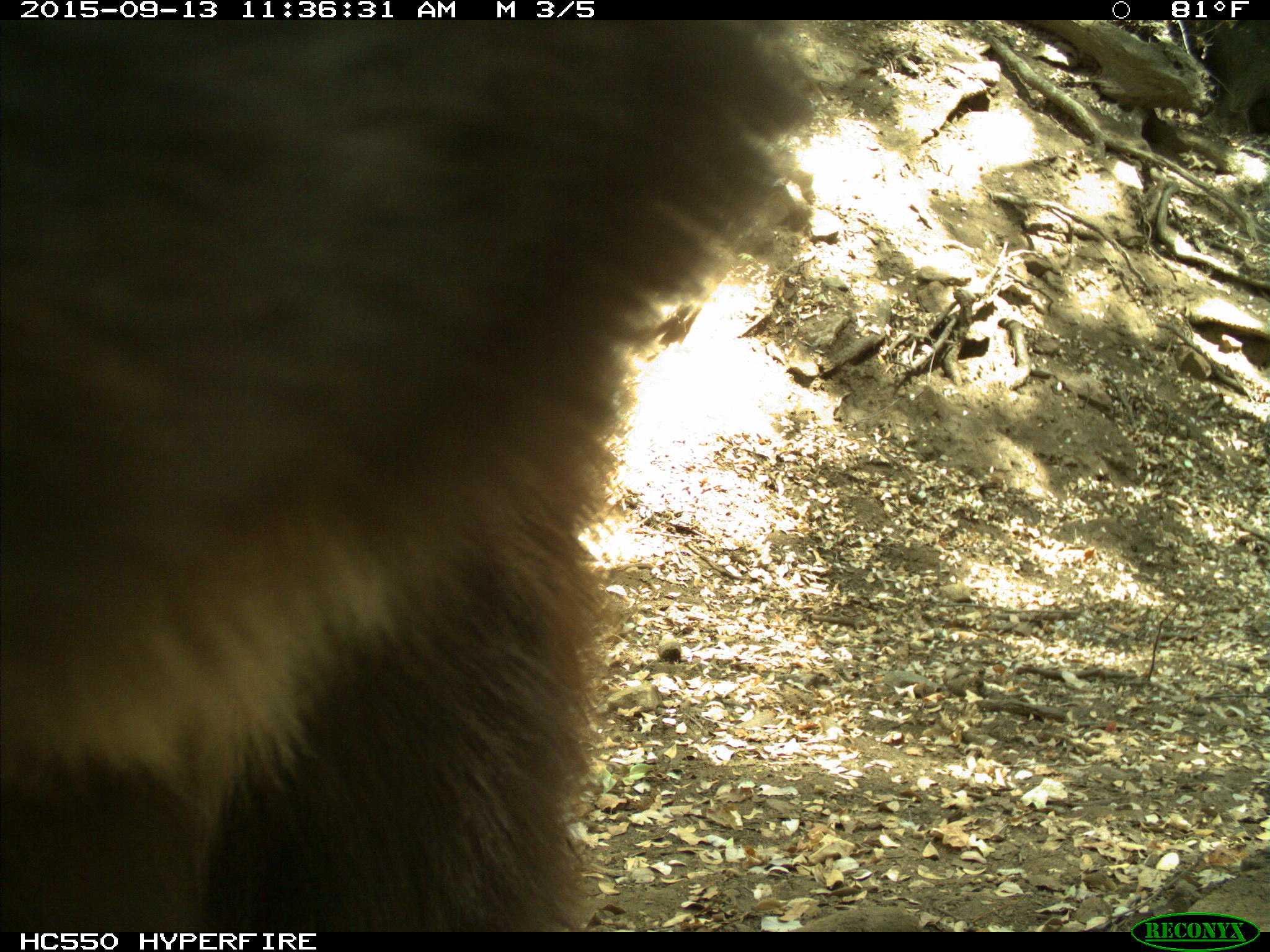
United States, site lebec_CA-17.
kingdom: Animalia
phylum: Chordata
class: Mammalia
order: Carnivora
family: Ursidae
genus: Ursus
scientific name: Ursus americanus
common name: american black bear